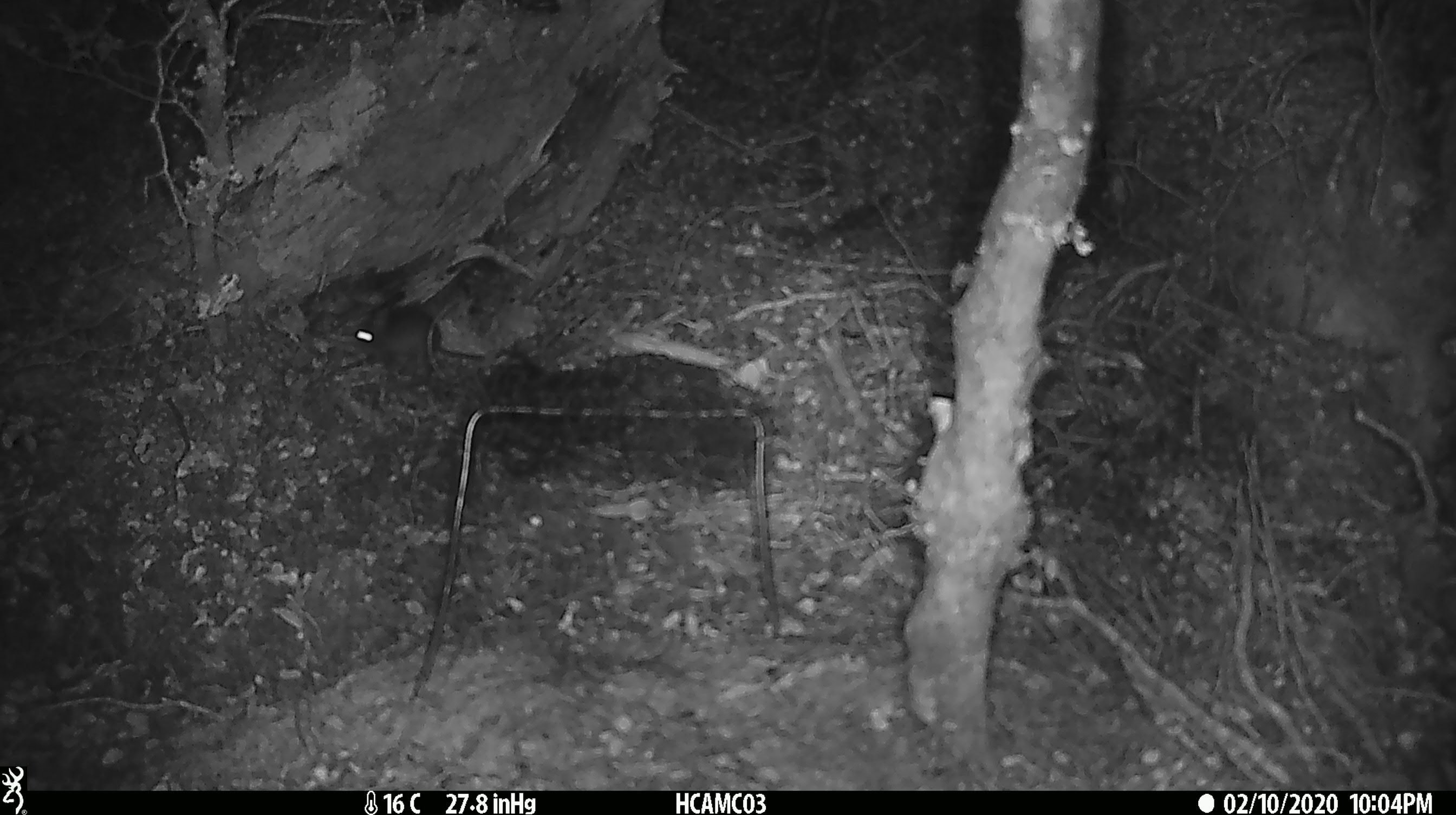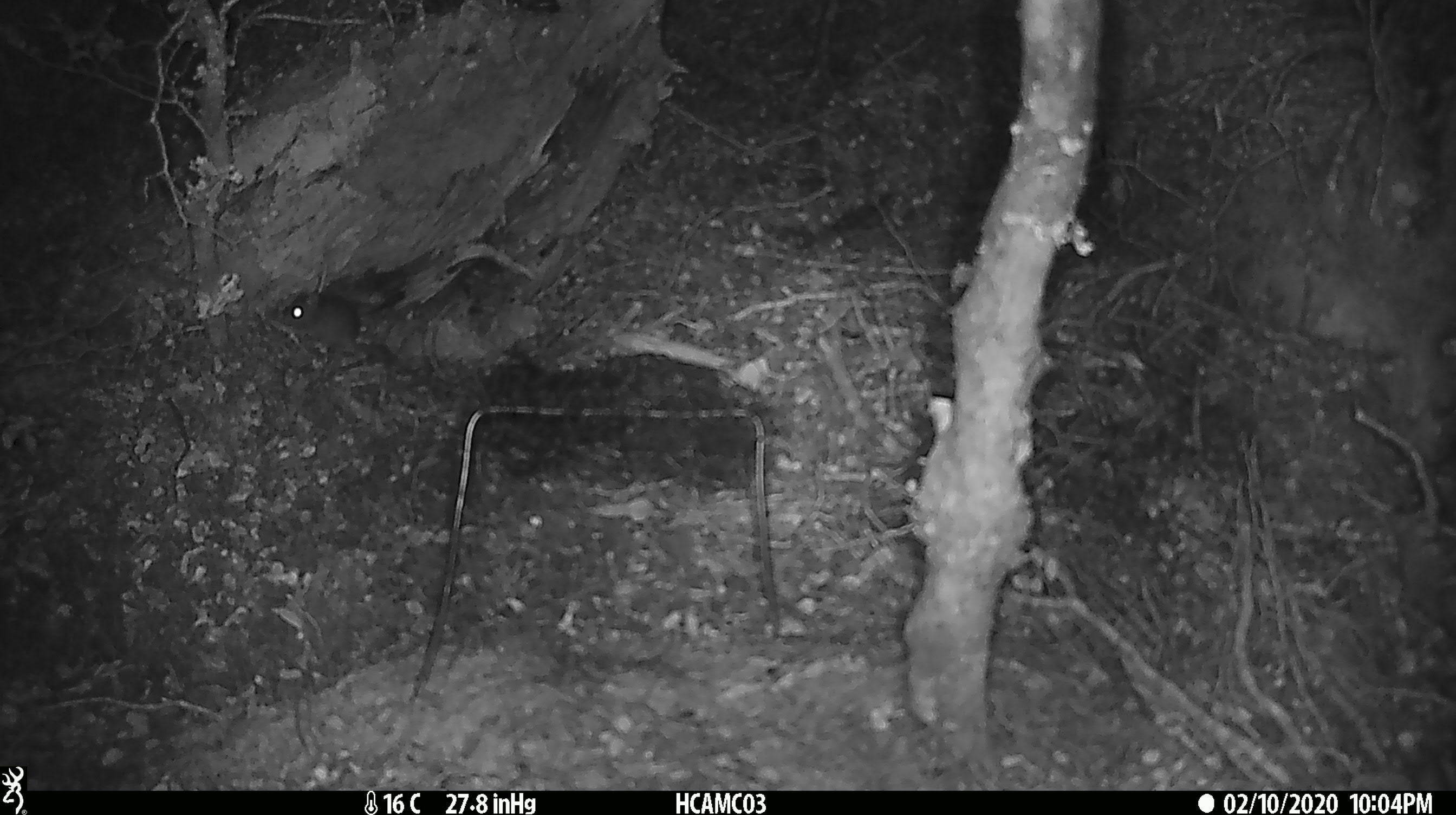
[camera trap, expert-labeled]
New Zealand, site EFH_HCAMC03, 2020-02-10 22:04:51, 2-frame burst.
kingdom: Animalia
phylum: Chordata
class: Mammalia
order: Rodentia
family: Muridae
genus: Mus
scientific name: Mus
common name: mouse